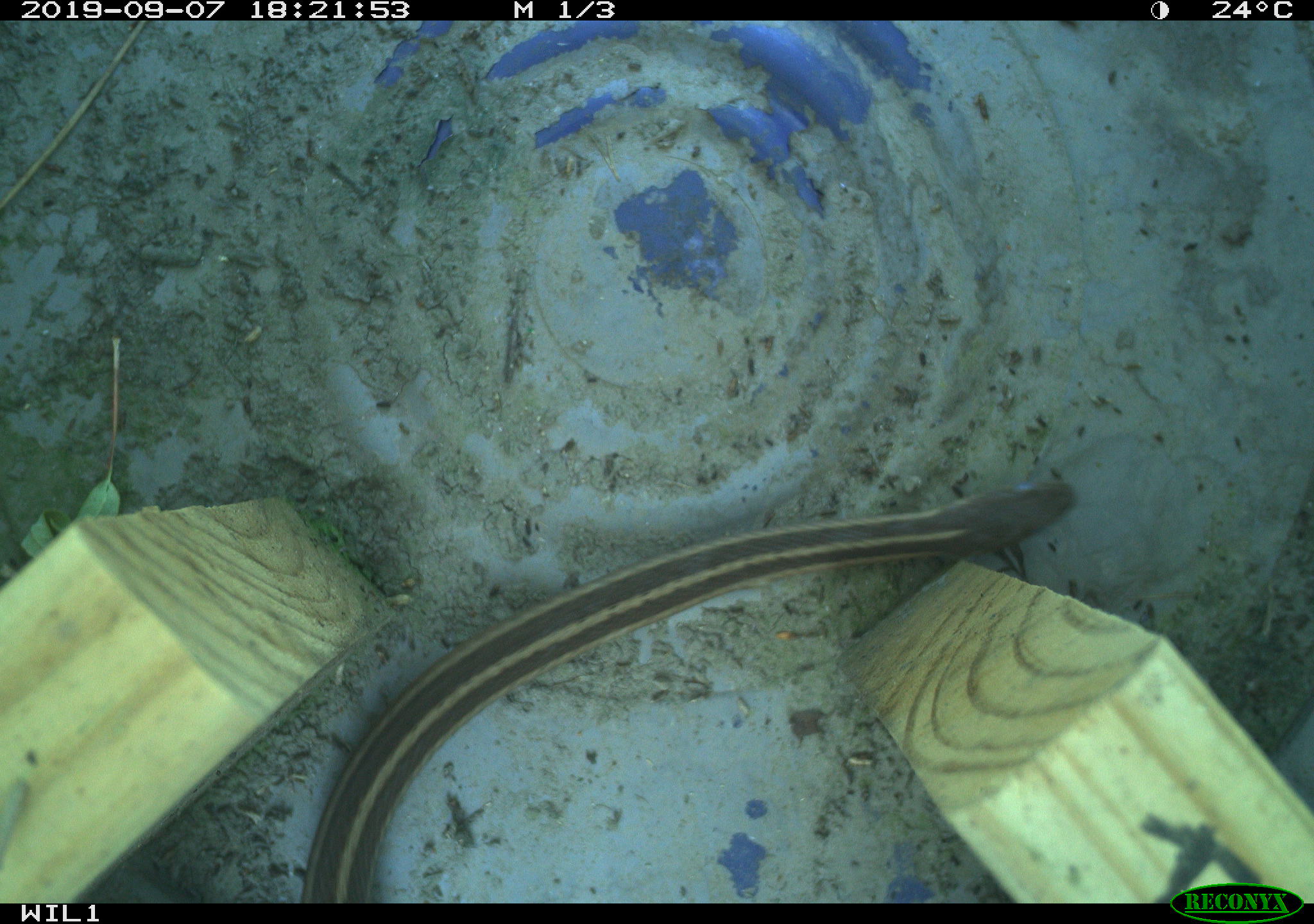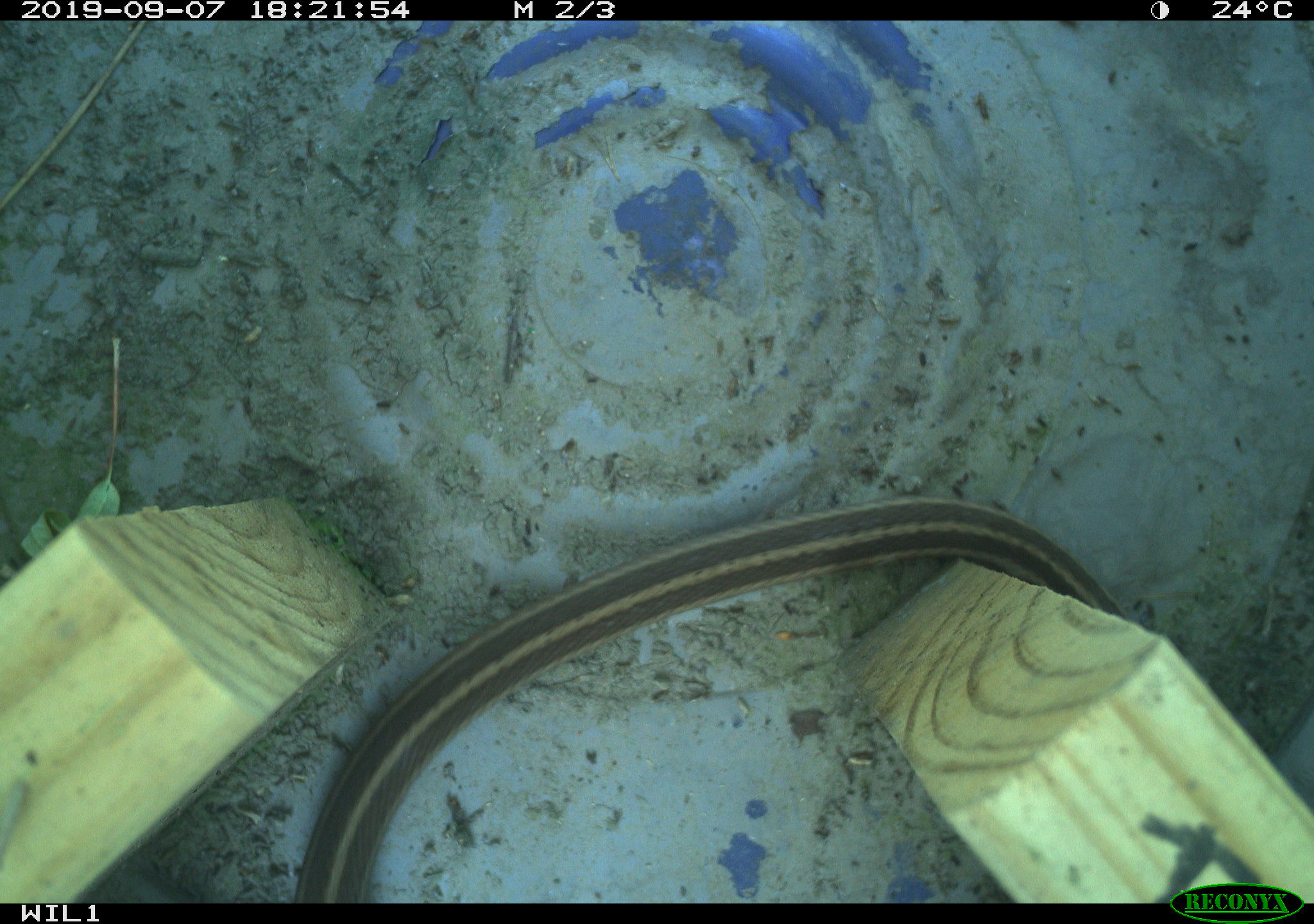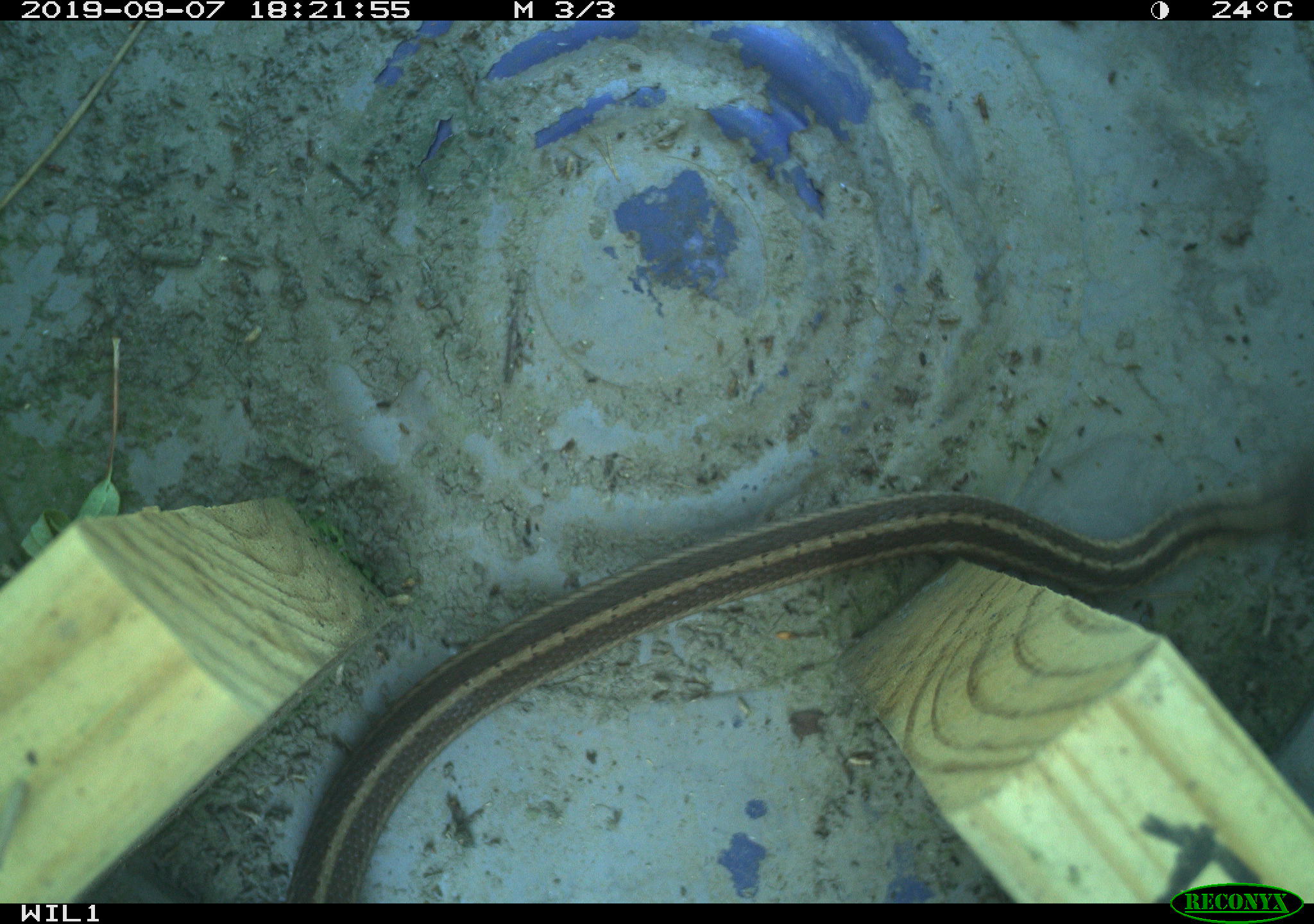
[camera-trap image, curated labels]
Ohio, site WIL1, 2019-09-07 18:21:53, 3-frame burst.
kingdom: Animalia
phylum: Chordata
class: Reptilia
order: Squamata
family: Colubridae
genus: Thamnophis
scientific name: Thamnophis sirtalis sirtalis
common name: eastern gartersnake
Eastern gartersnake (Thamnophis sirtalis sirtalis).